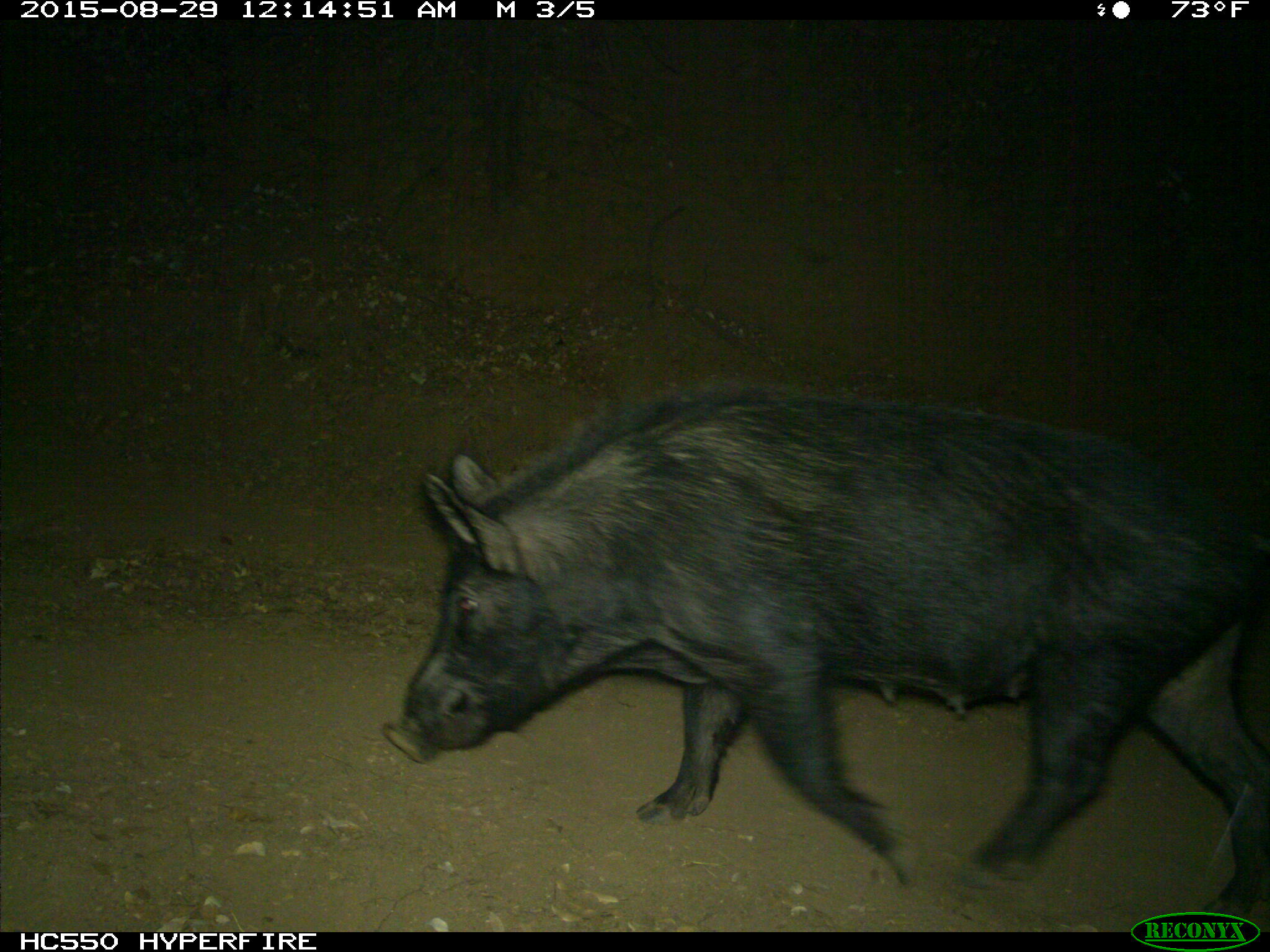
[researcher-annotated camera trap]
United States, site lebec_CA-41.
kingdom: Animalia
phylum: Chordata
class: Mammalia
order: Artiodactyla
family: Suidae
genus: Sus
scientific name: Sus scrofa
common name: wild boar